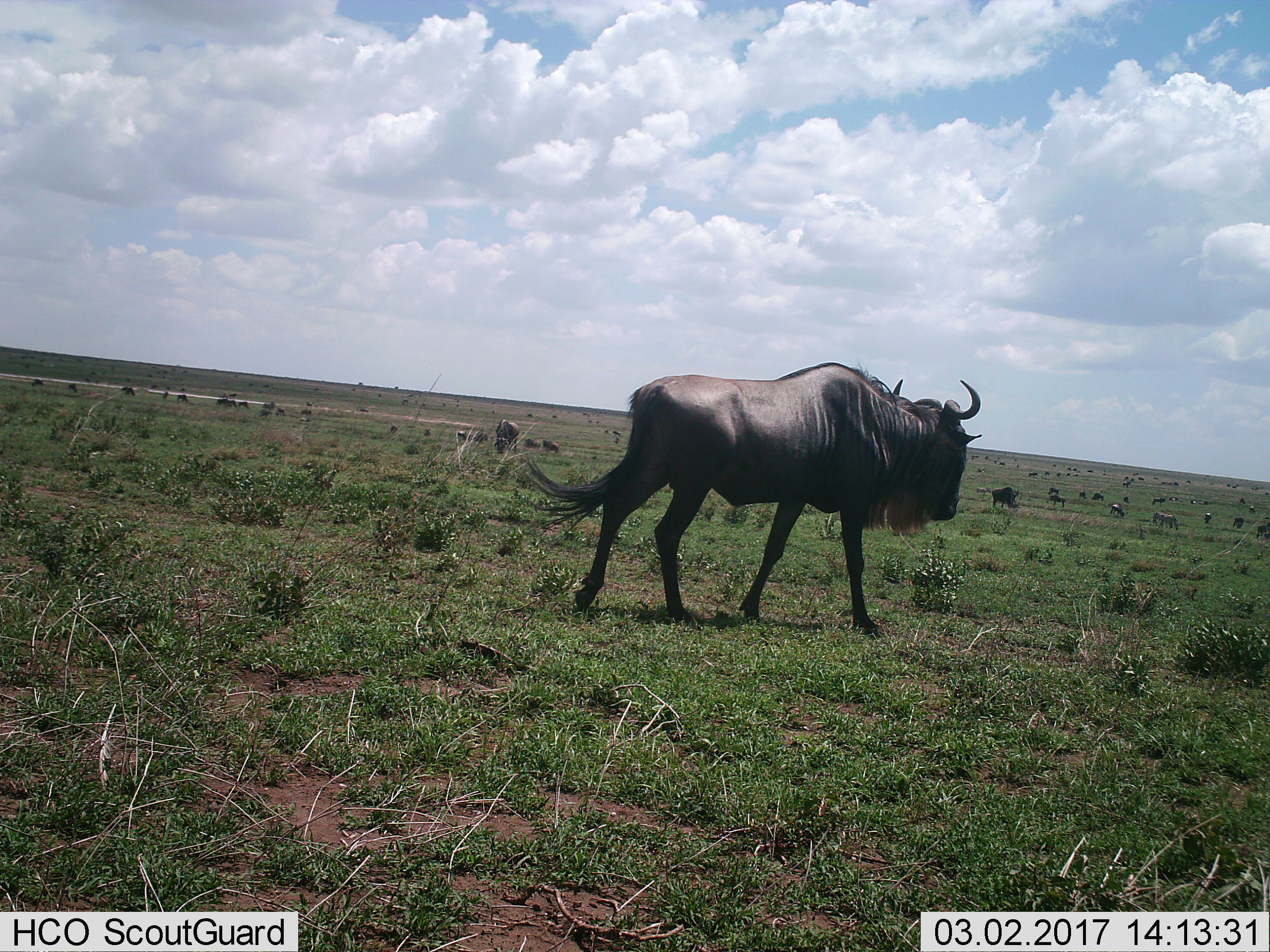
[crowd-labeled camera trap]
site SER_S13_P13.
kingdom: Animalia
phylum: Chordata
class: Mammalia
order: Artiodactyla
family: Bovidae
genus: Connochaetes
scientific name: Connochaetes taurinus taurinus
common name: blue wildebeest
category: wildebeestblue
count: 11-50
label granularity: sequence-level